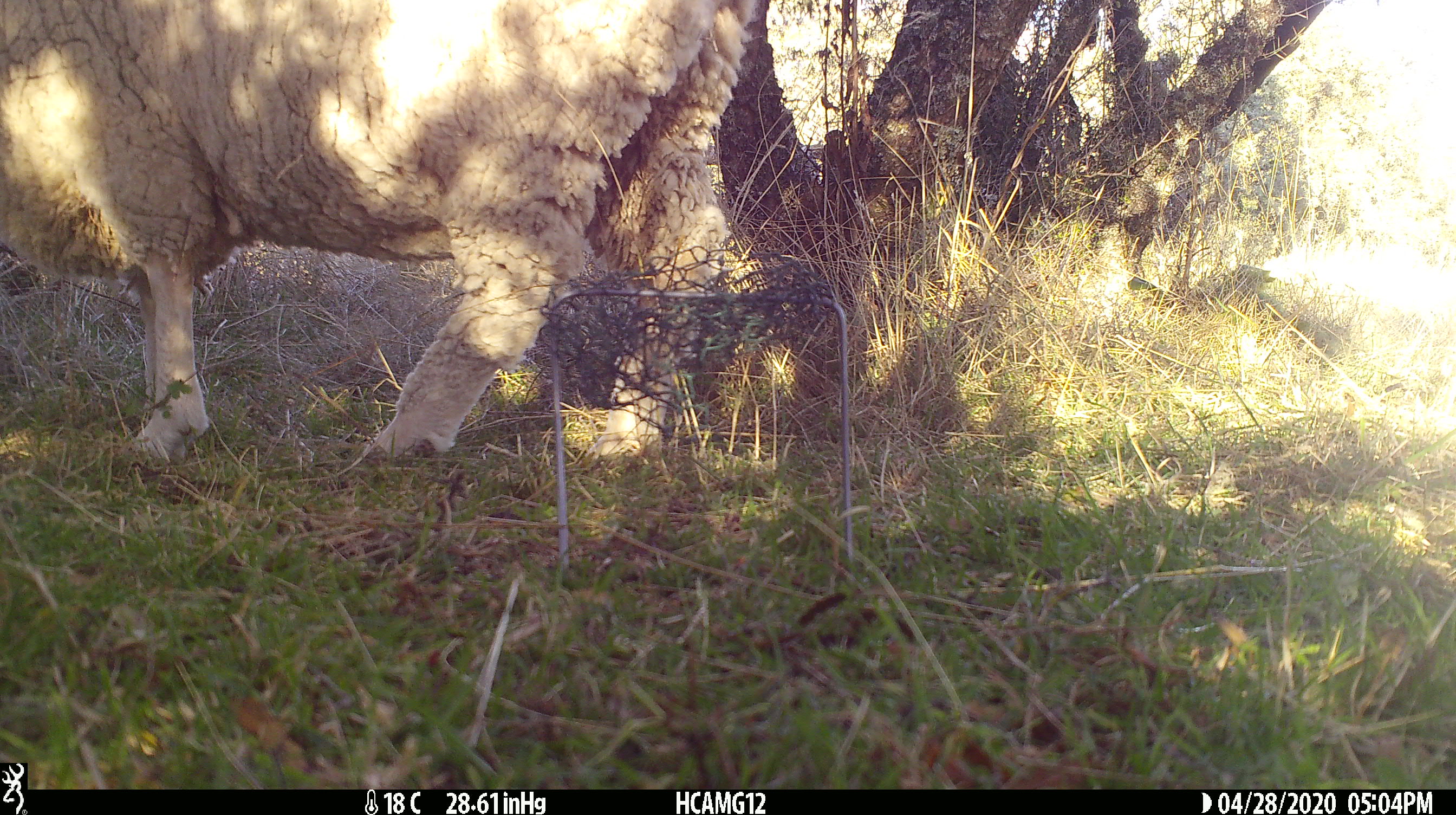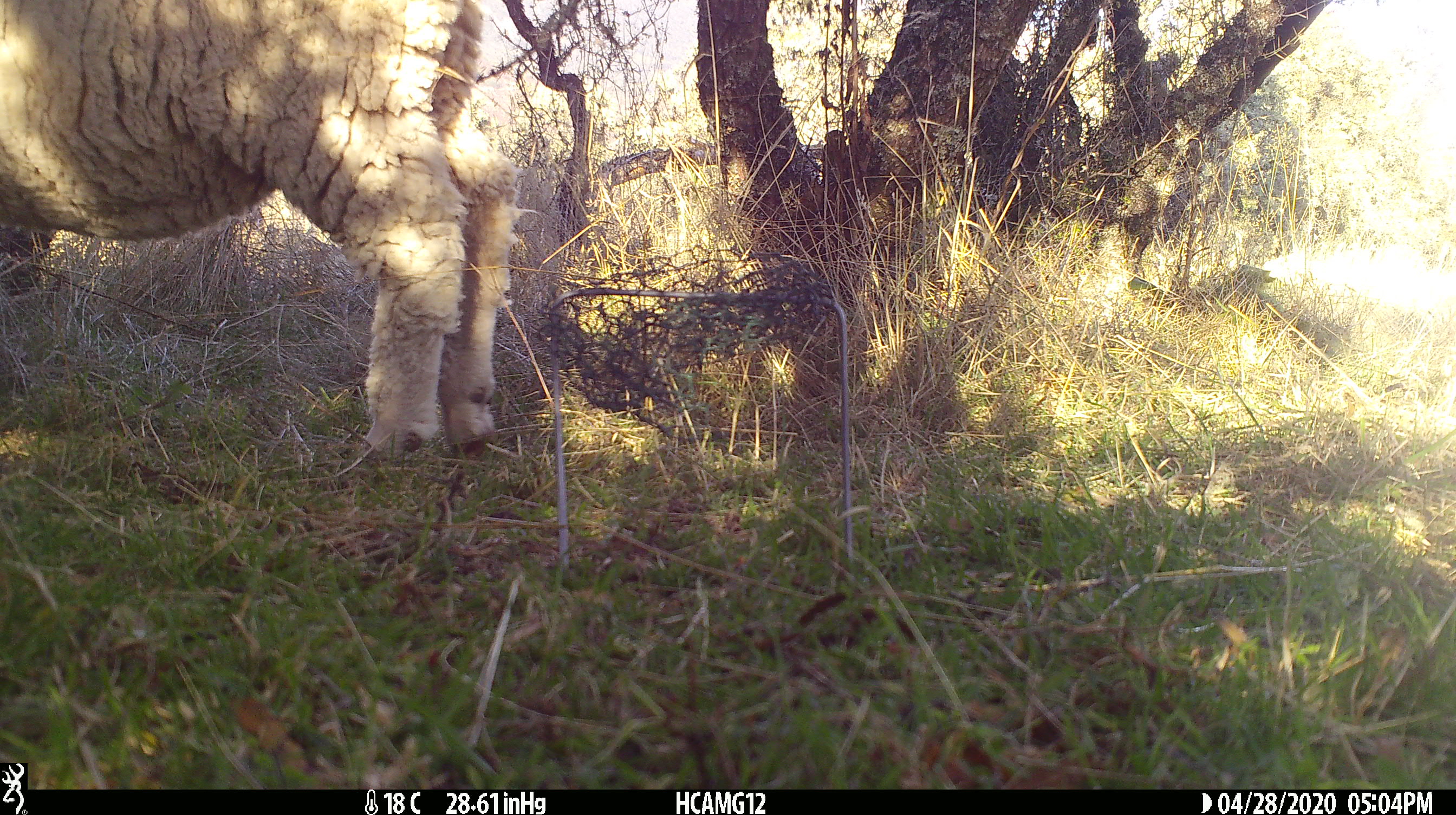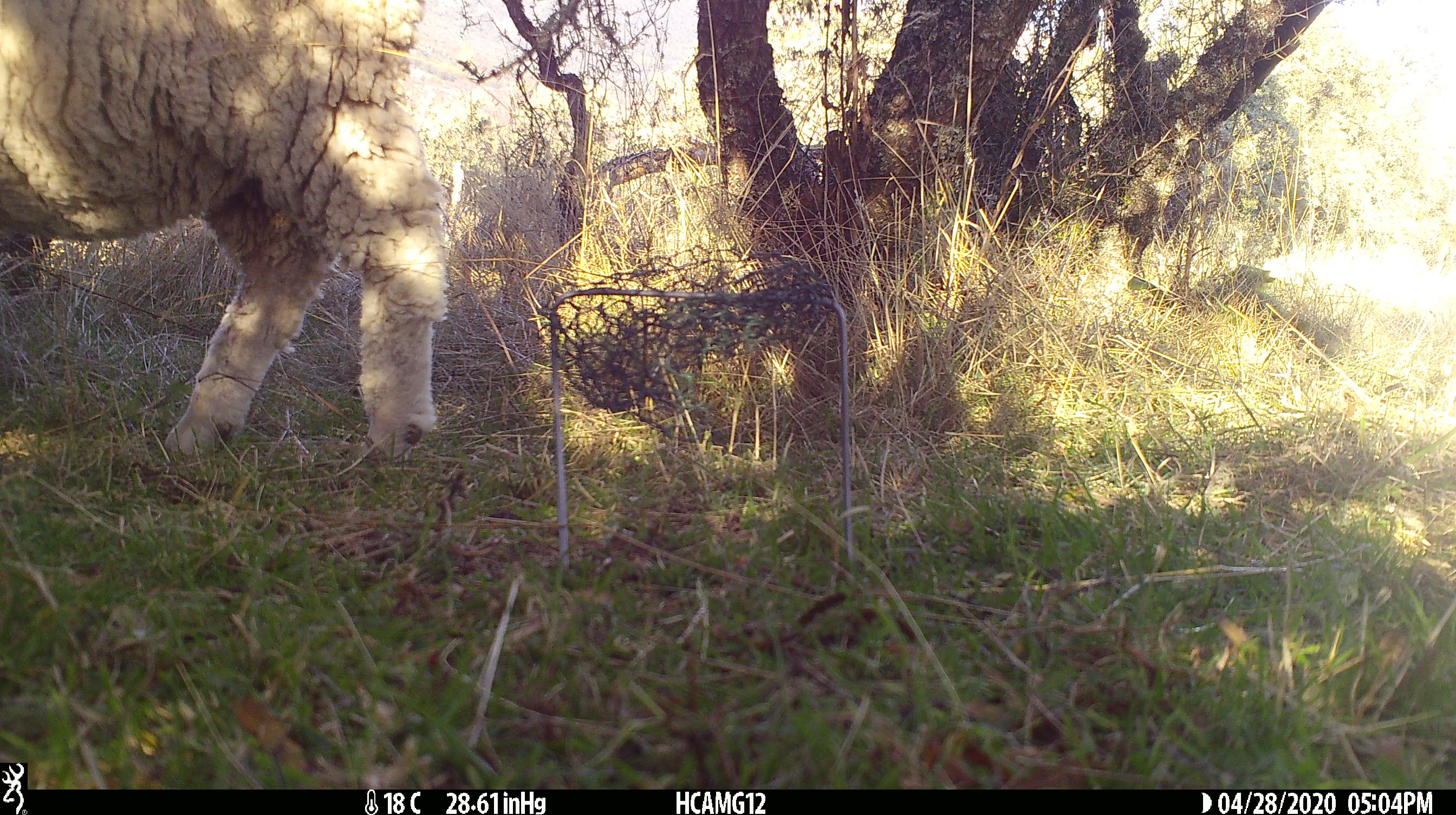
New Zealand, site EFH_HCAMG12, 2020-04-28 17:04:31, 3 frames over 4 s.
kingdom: Animalia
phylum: Chordata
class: Mammalia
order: Artiodactyla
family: Bovidae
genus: Ovis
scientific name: Ovis aries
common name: domestic sheep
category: sheep